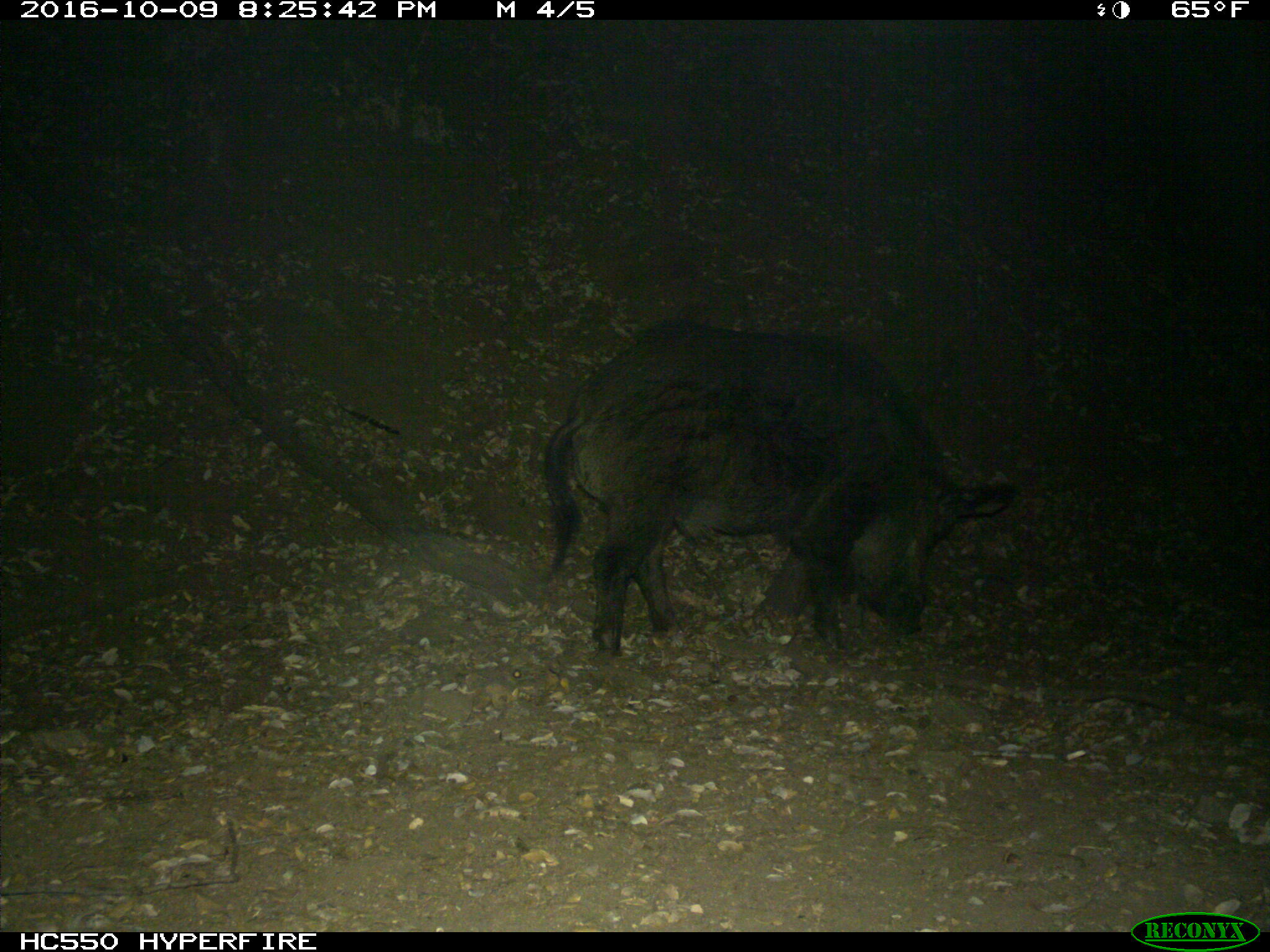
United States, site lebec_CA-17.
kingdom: Animalia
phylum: Chordata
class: Mammalia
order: Artiodactyla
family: Suidae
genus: Sus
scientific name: Sus scrofa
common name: wild boar